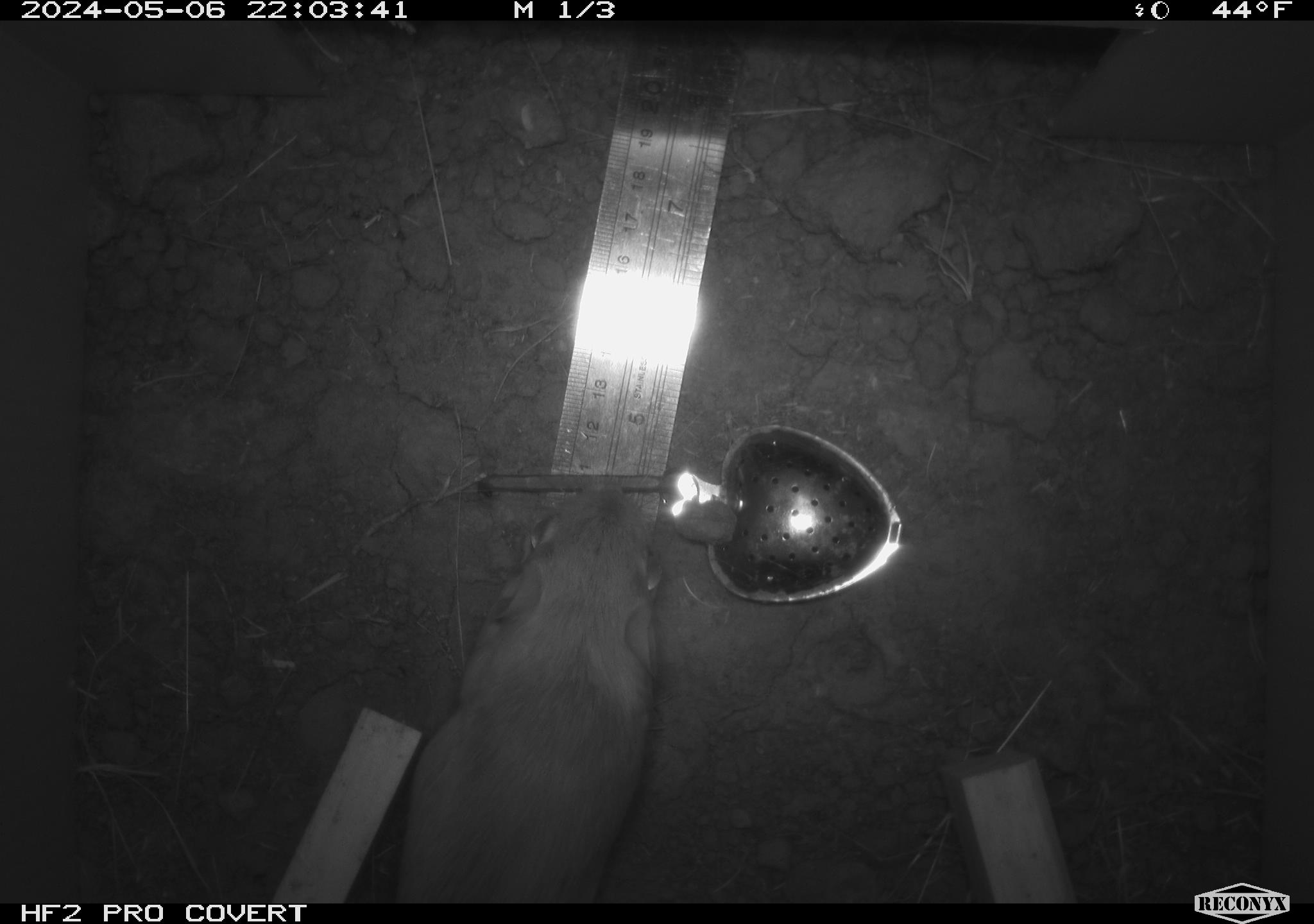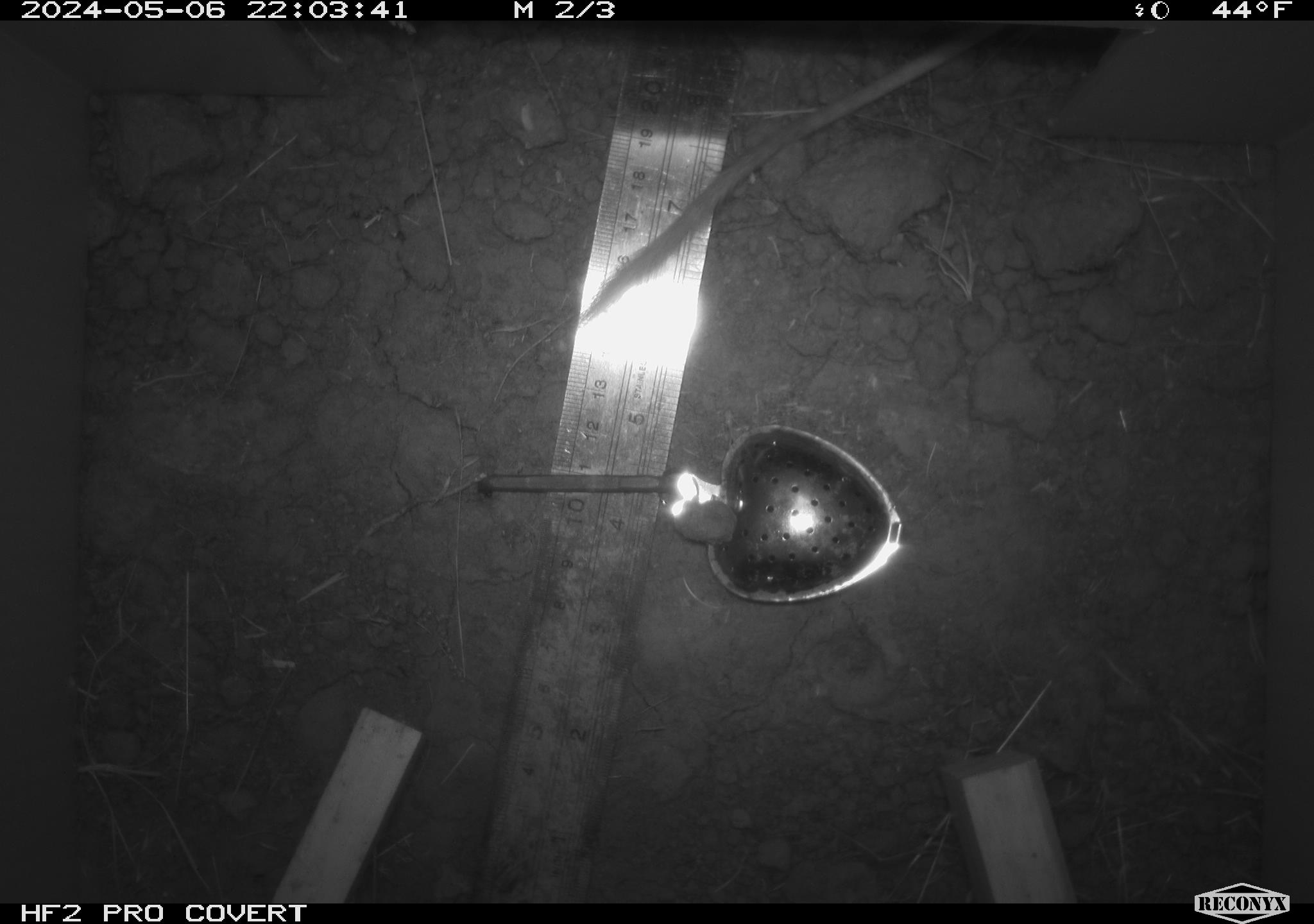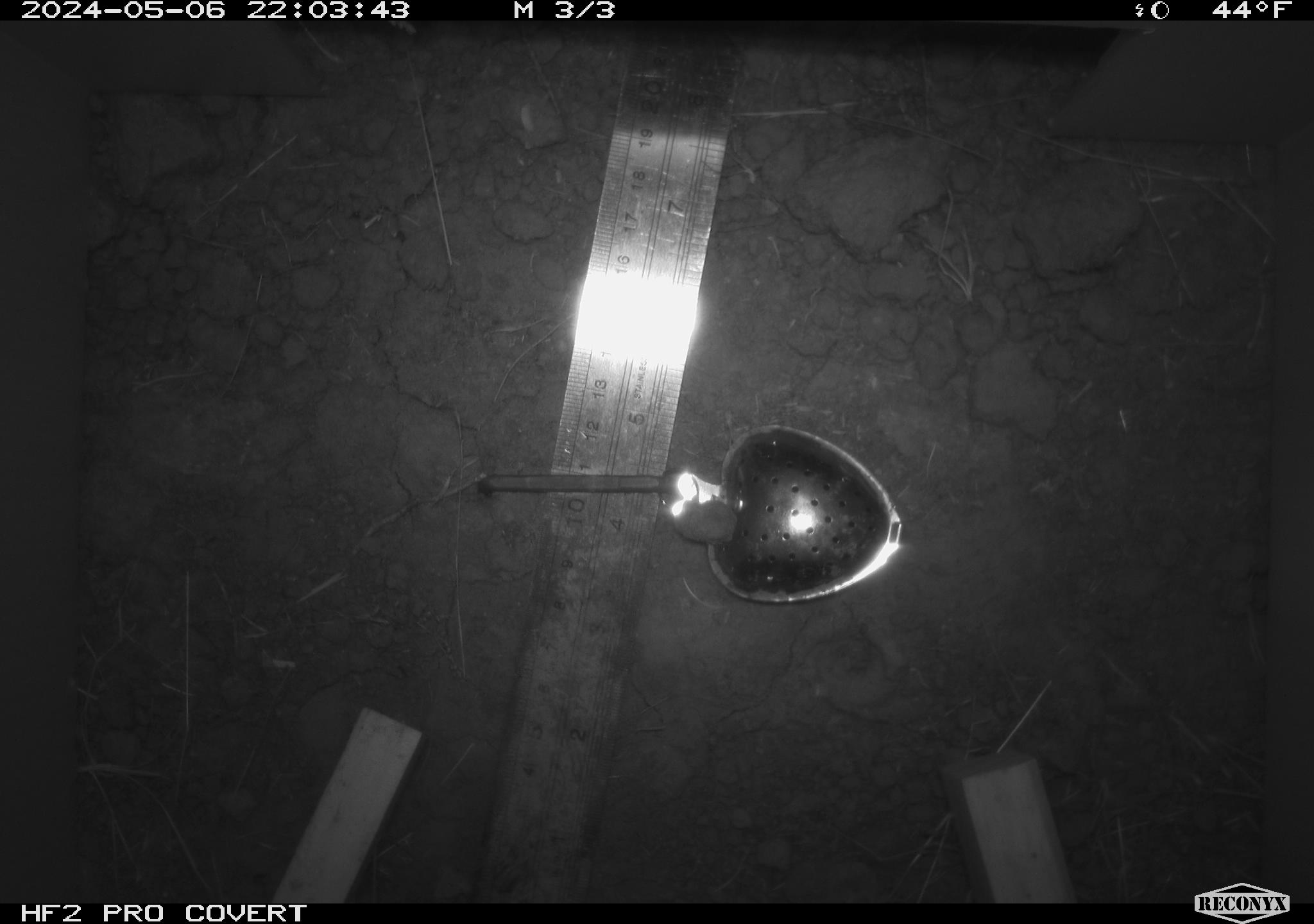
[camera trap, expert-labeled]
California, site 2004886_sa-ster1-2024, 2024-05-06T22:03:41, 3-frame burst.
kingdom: Animalia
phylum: Chordata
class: Mammalia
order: Rodentia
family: Heteromyidae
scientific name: Heteromyidae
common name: kangaroo rats and pocket mice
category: heteromyidae family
Heteromyidae family (kangaroo rats and pocket mice) (Heteromyidae).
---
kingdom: Animalia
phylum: Chordata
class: Mammalia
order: Rodentia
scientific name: Rodentia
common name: mouse species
Mouse species (Rodentia).